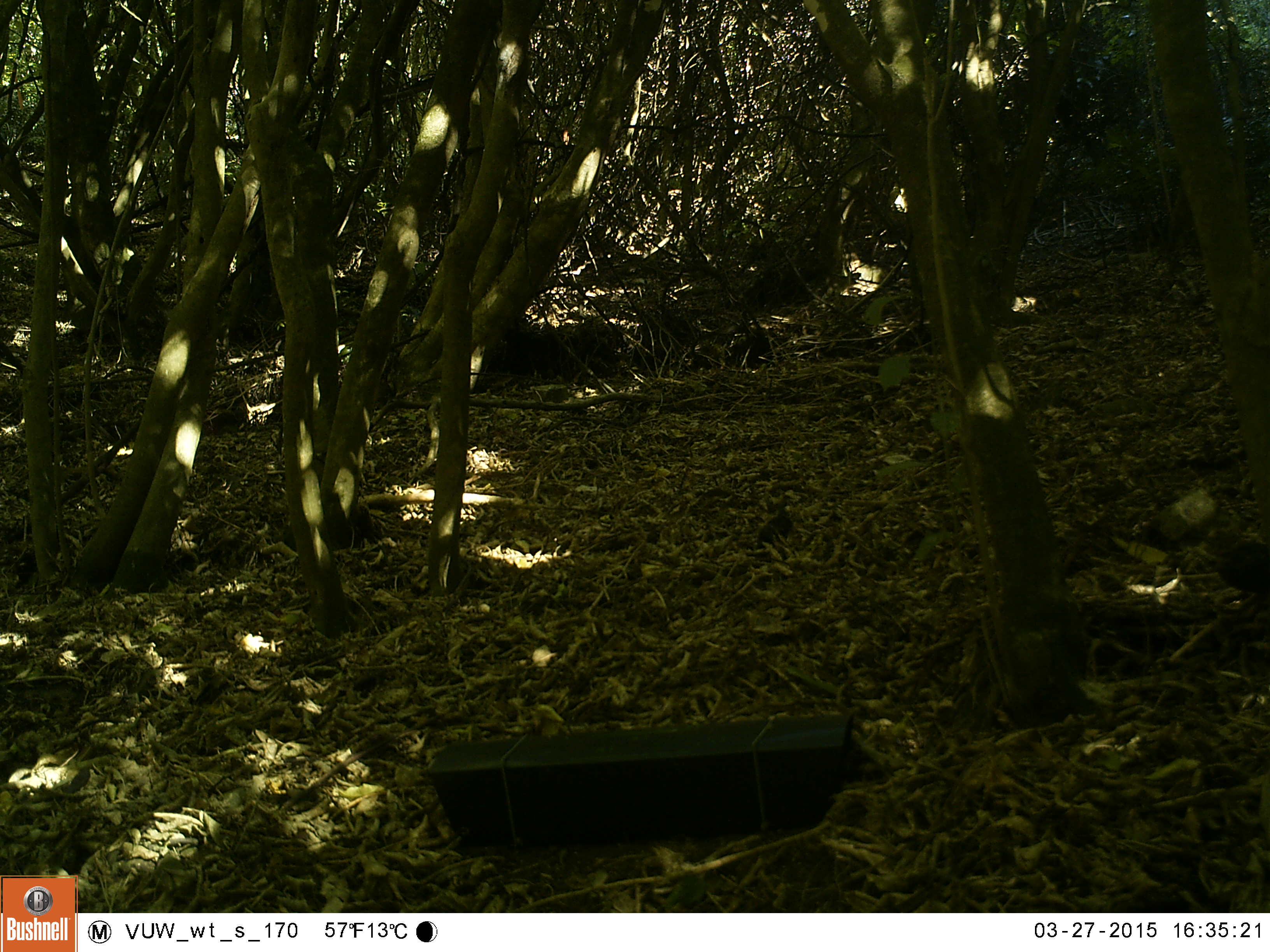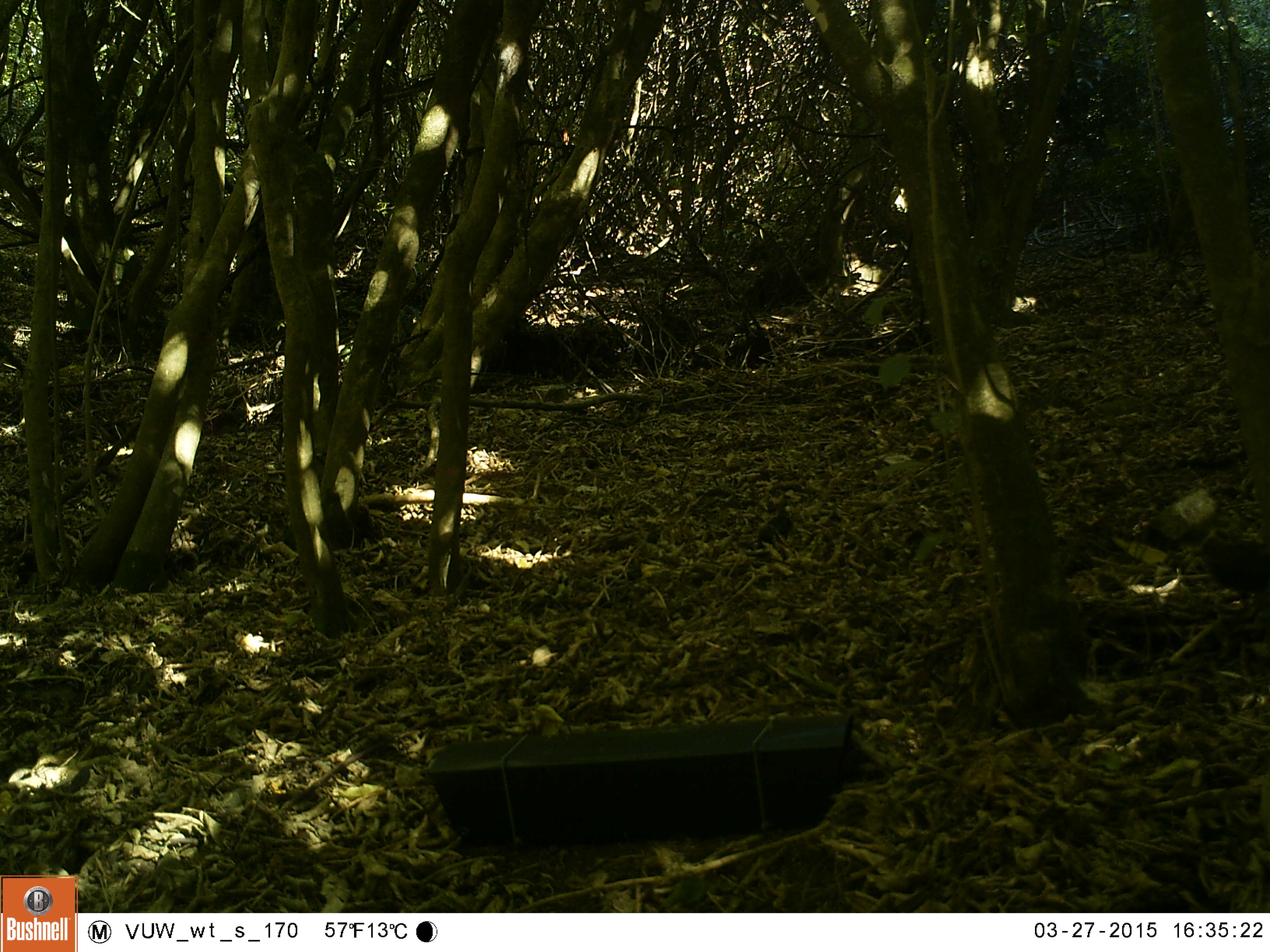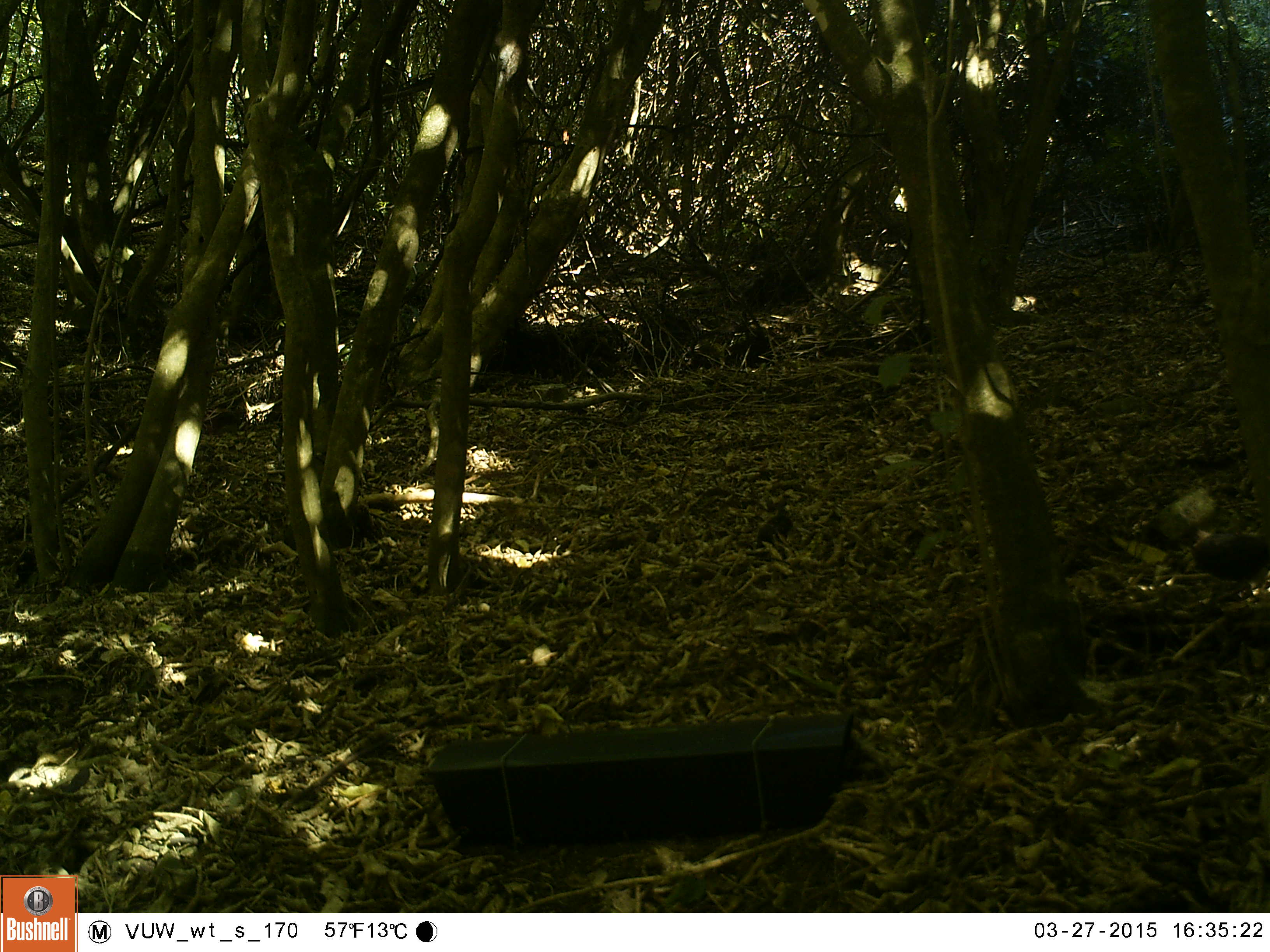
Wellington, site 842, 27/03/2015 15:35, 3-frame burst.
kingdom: Animalia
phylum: Chordata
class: Aves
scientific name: Aves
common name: bird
Bird (Aves).